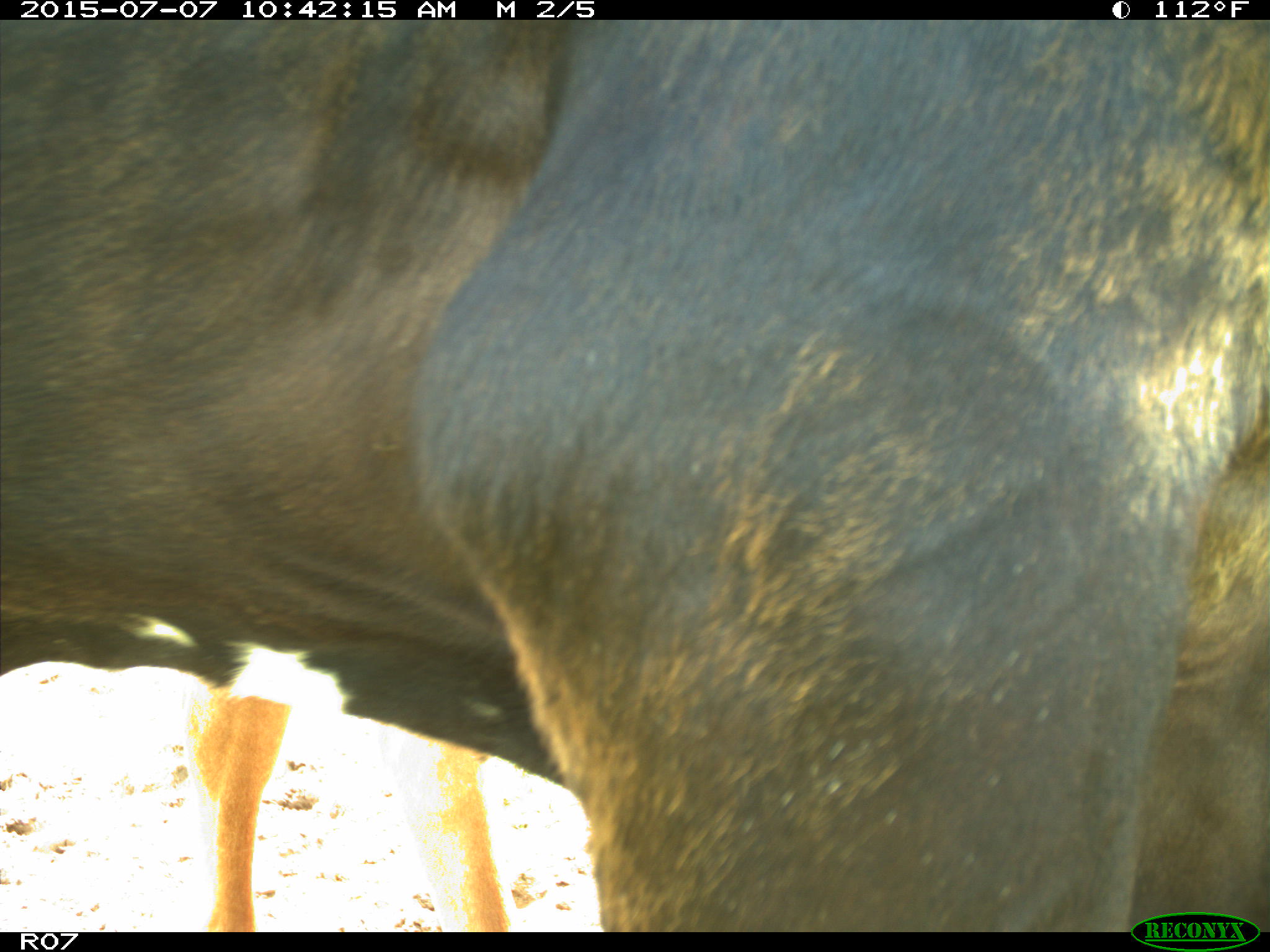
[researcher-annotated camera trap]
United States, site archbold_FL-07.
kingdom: Animalia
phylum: Chordata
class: Mammalia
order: Artiodactyla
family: Bovidae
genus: Bos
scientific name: Bos taurus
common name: domestic cow